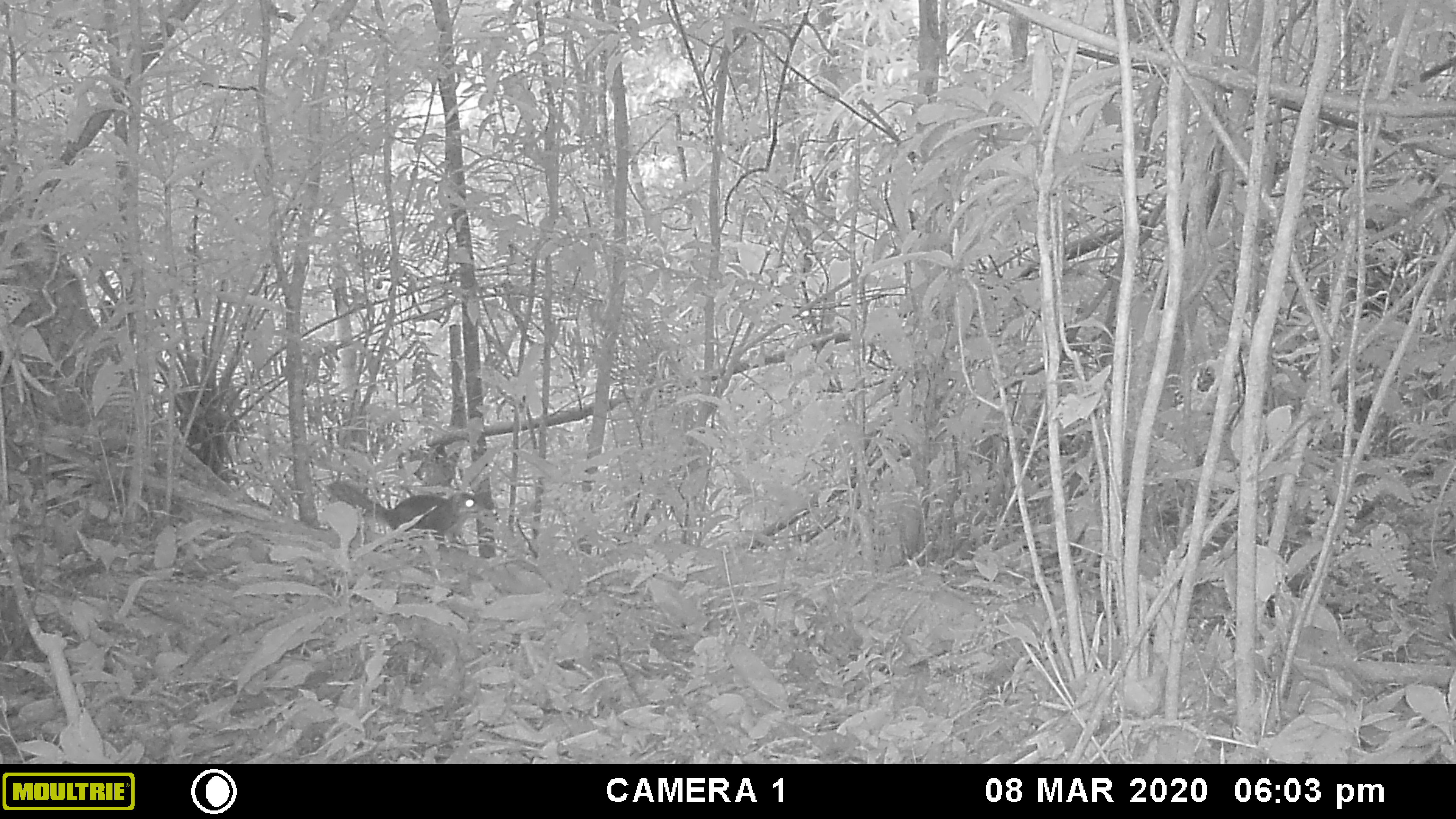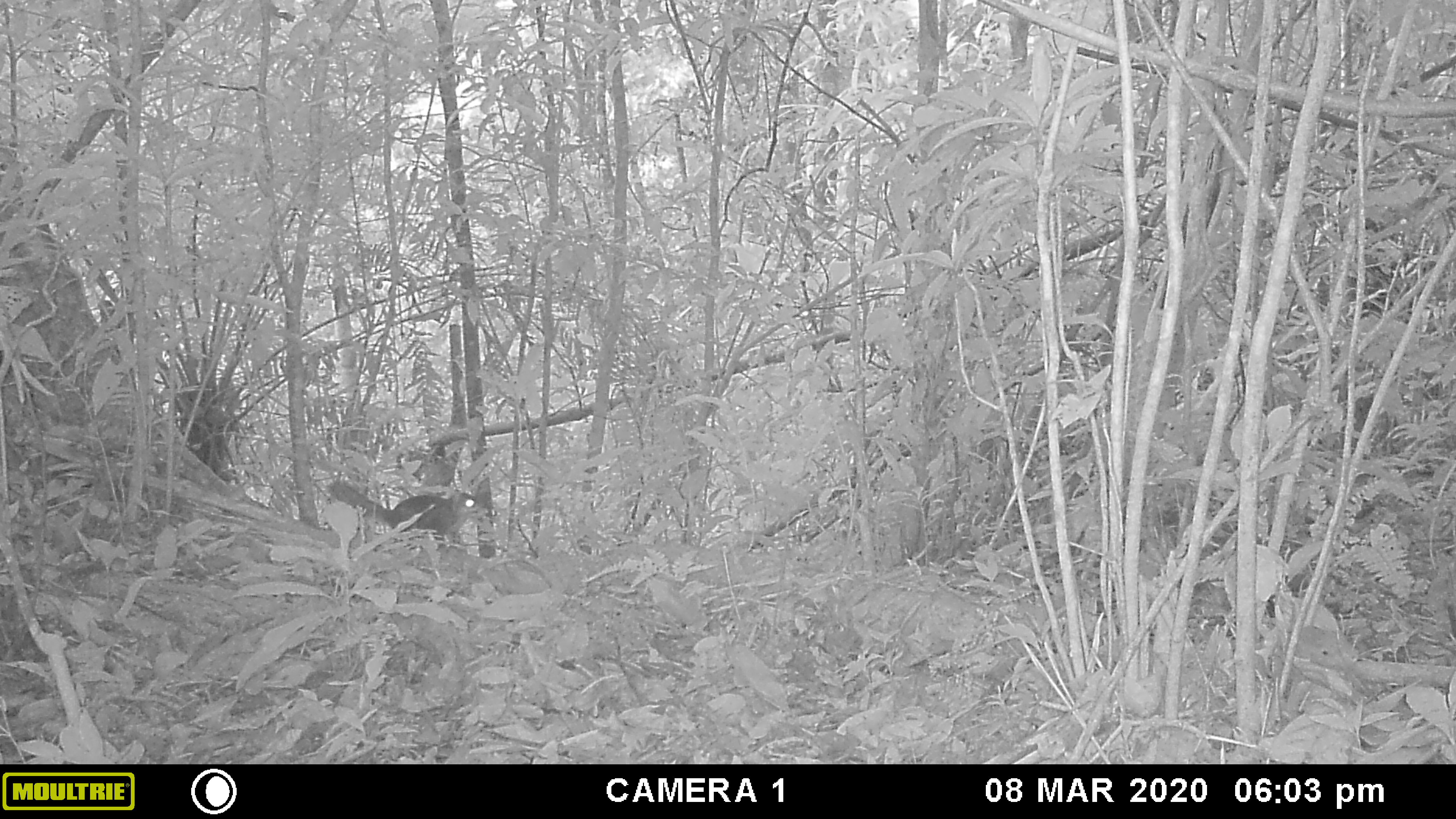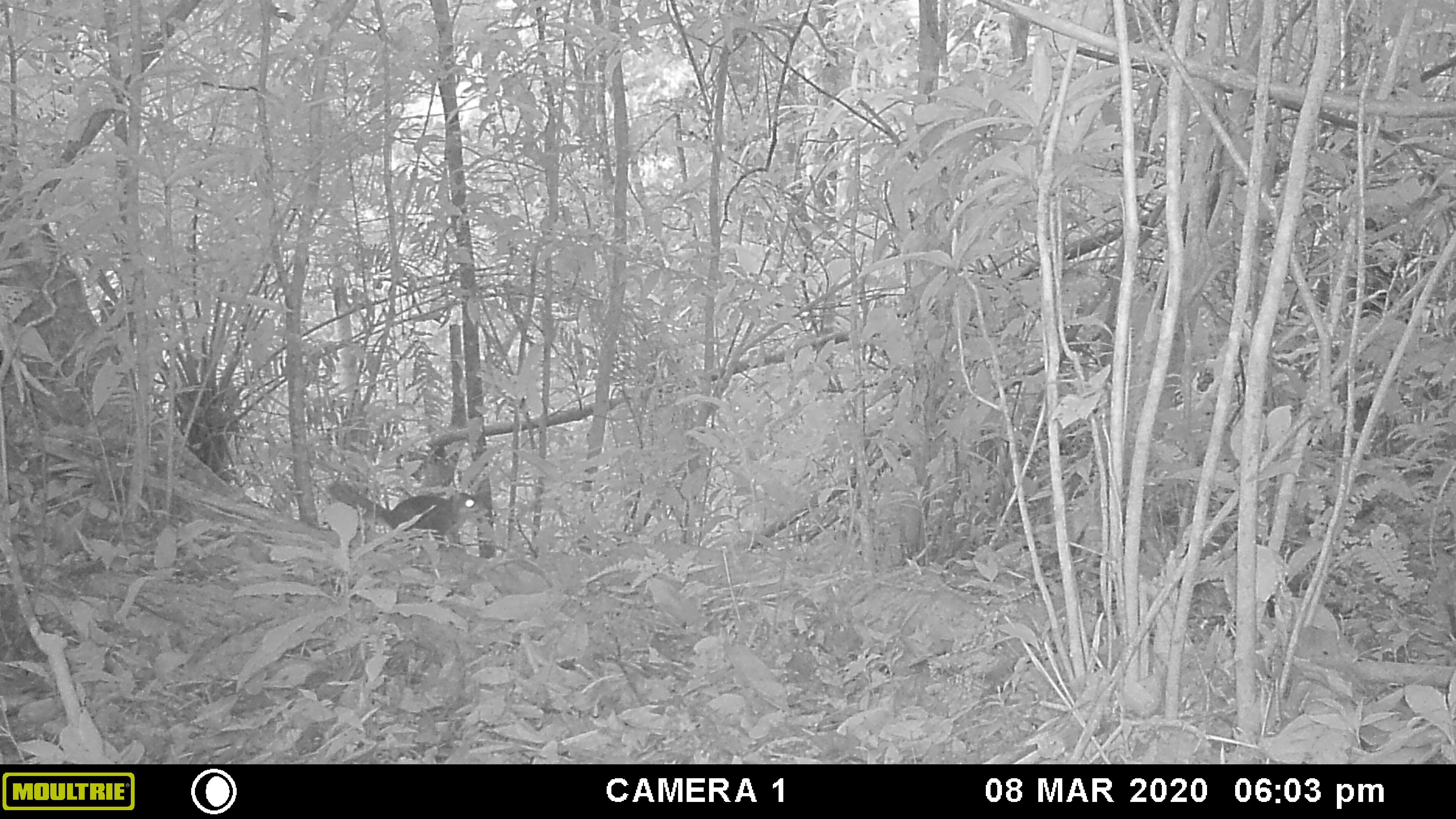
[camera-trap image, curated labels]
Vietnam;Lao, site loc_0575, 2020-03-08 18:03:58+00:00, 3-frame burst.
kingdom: Animalia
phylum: Chordata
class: Mammalia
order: Rodentia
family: Sciuridae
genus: Dremomys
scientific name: Dremomys rufigenis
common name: red-cheeked squirrel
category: red cheeked squirrel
Red cheeked squirrel (red-cheeked squirrel) (Dremomys rufigenis). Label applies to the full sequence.